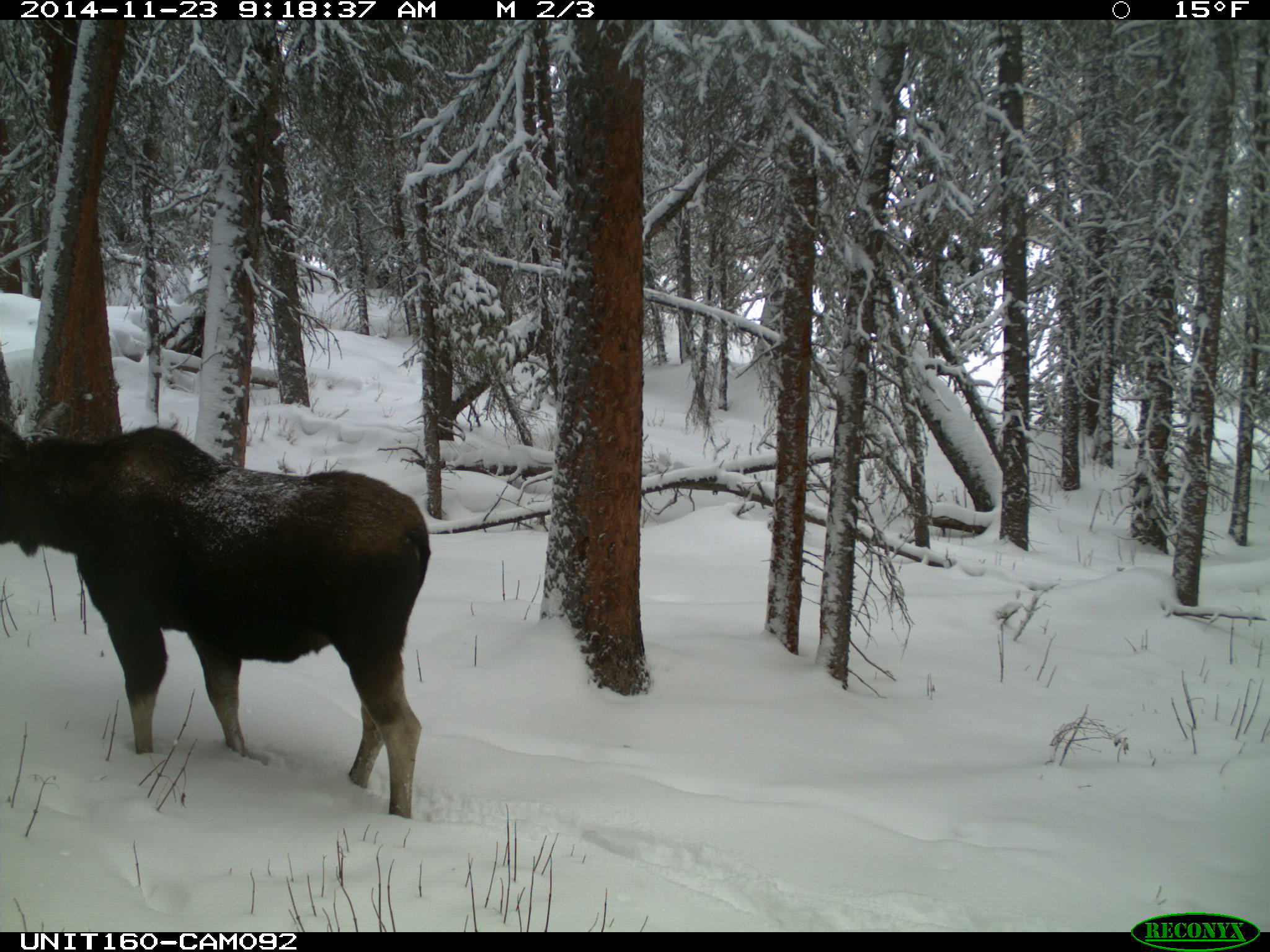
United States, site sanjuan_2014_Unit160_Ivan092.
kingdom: Animalia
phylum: Chordata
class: Mammalia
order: Artiodactyla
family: Cervidae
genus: Alces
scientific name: Alces alces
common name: moose